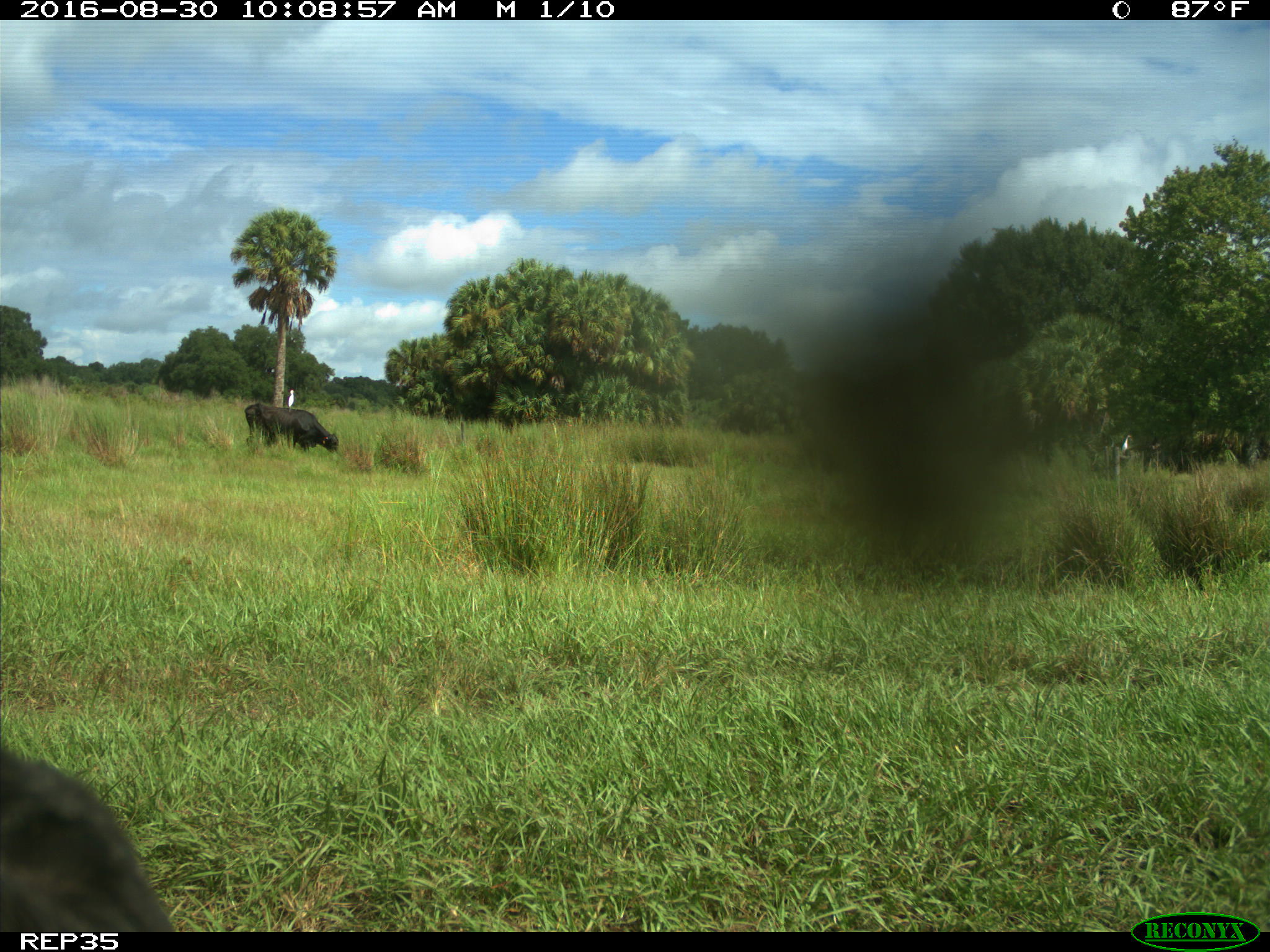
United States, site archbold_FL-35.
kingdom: Animalia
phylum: Chordata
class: Mammalia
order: Artiodactyla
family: Bovidae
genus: Bos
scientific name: Bos taurus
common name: domestic cow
Bos taurus (domestic cow).